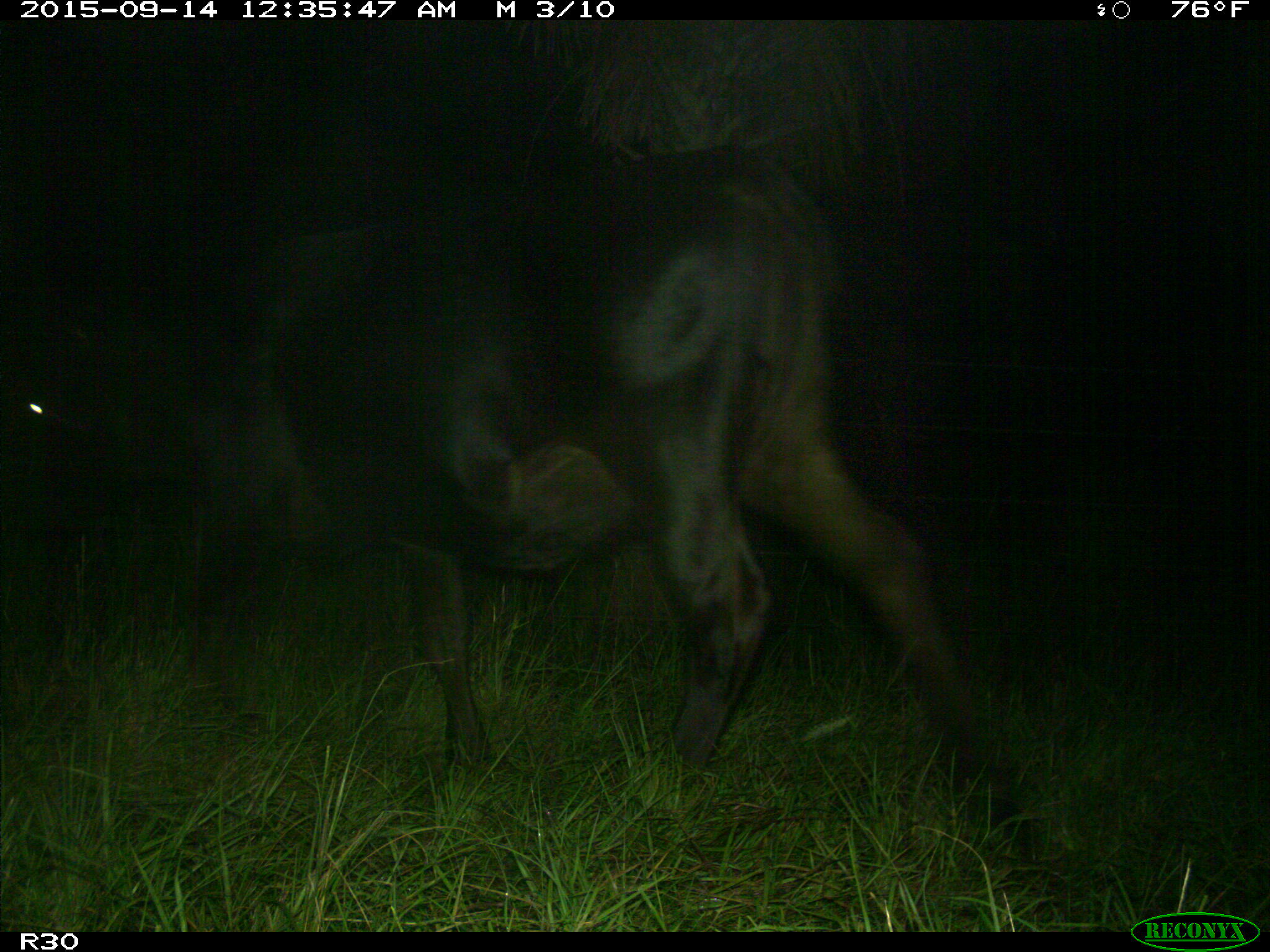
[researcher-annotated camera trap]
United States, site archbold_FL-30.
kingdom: Animalia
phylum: Chordata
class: Mammalia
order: Artiodactyla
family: Bovidae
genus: Bos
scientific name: Bos taurus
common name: domestic cow